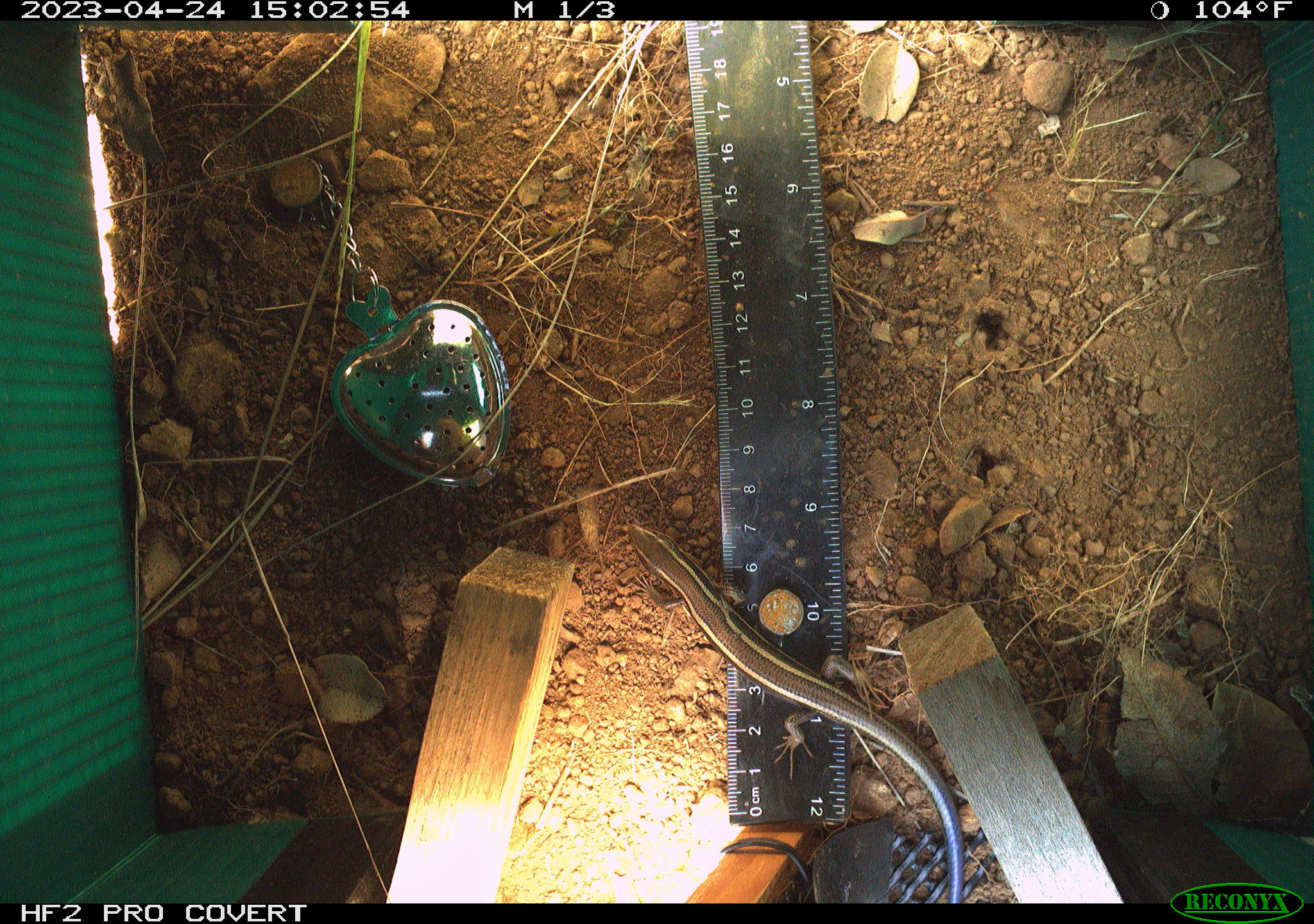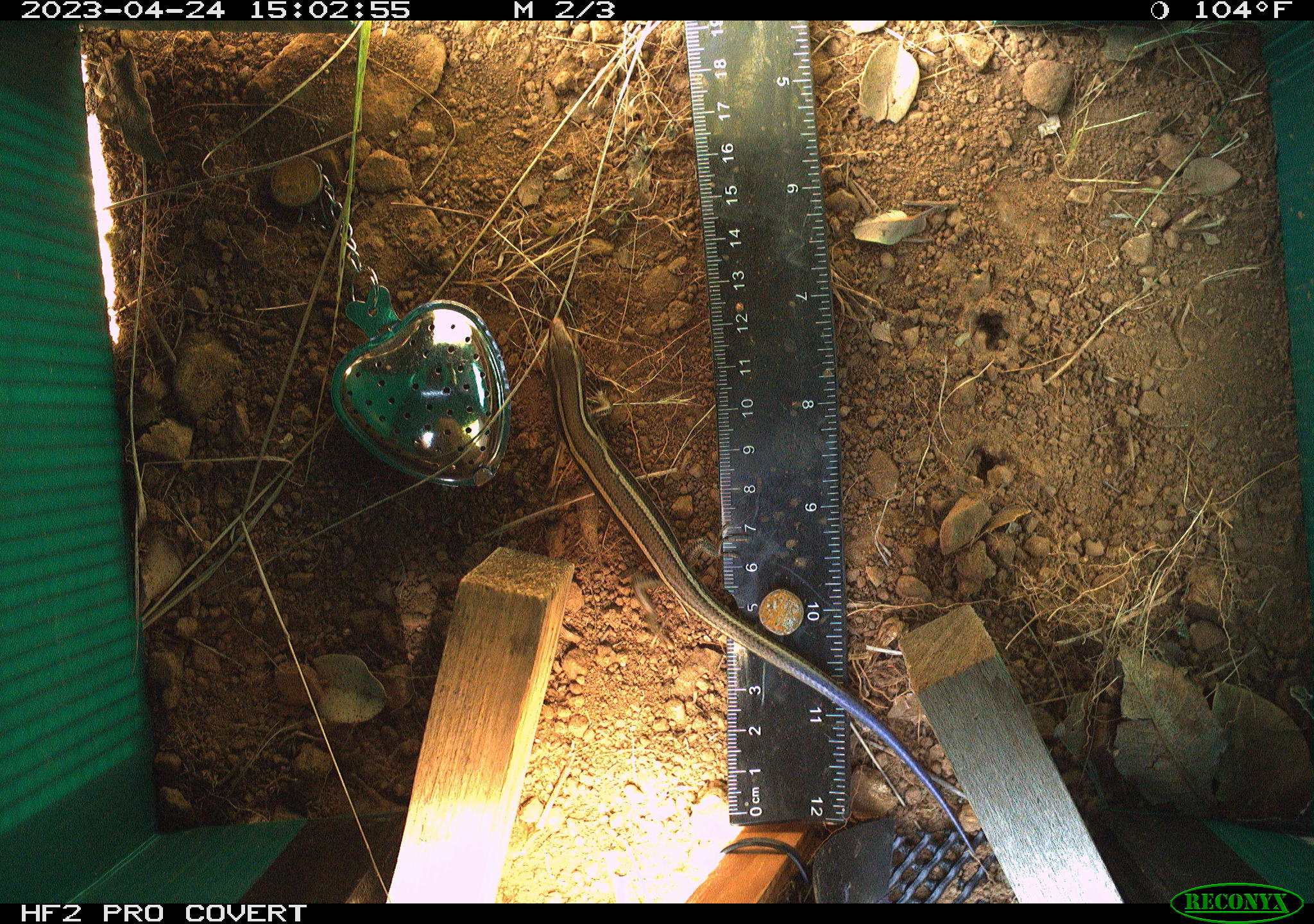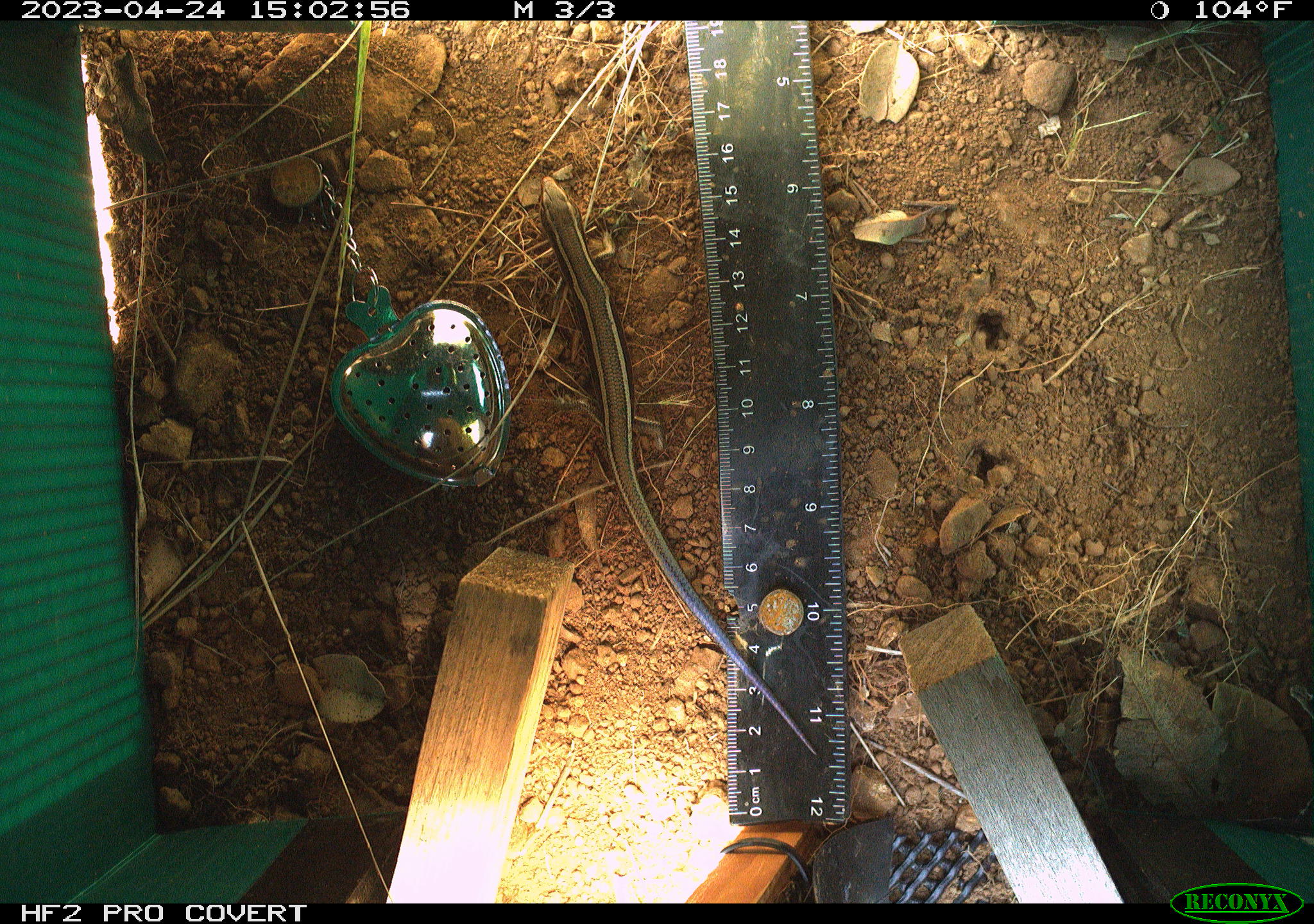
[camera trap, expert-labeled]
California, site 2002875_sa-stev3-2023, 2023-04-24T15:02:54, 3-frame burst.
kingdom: Animalia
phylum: Chordata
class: Reptilia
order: Squamata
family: Scincidae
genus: Plestiodon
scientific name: Plestiodon skiltonianus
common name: western skink